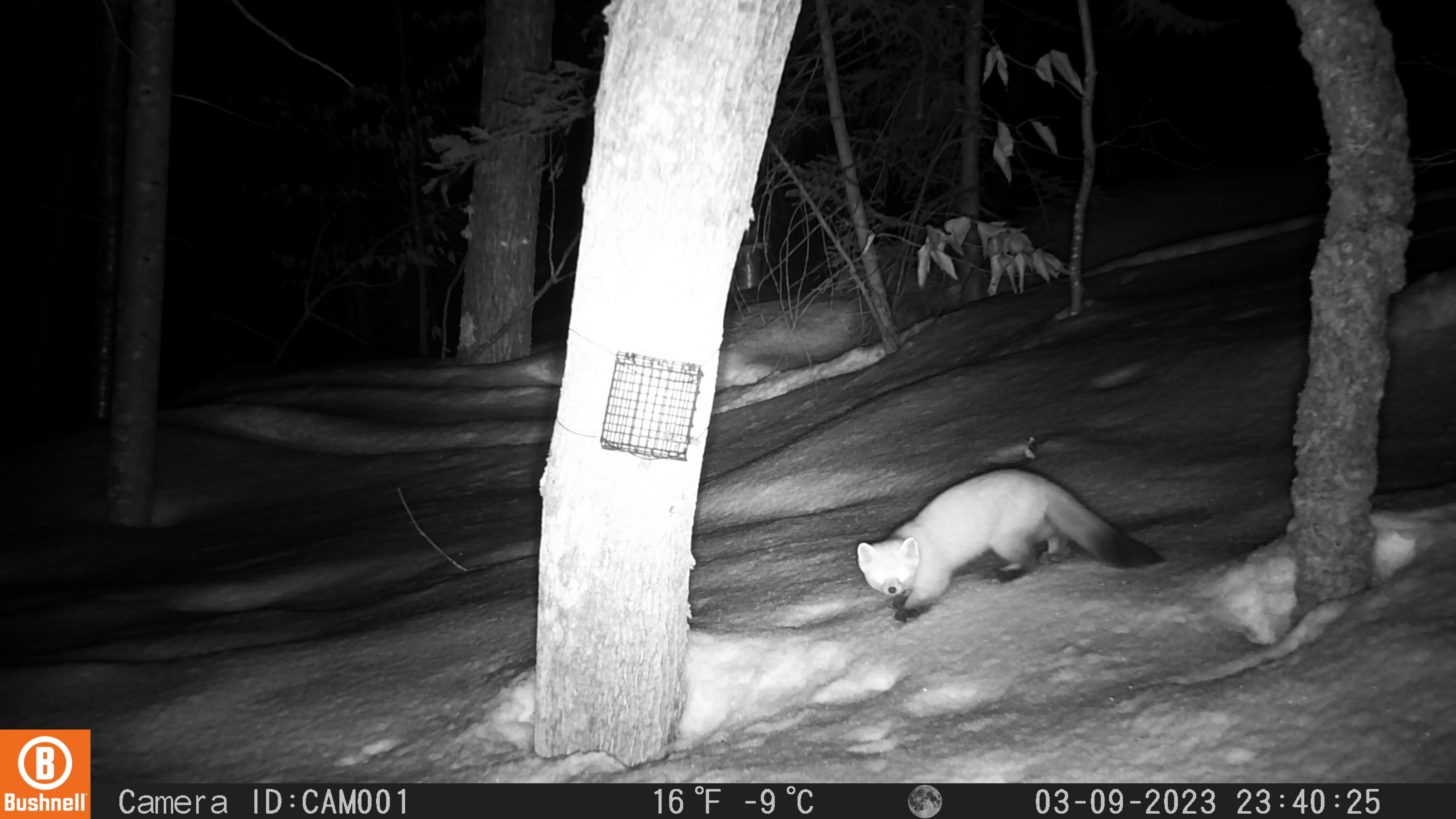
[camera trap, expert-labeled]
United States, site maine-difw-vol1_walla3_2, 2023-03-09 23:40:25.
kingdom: Animalia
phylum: Chordata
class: Mammalia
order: Carnivora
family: Mustelidae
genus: Martes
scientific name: Martes americana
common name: american marten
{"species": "american marten (Martes americana)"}